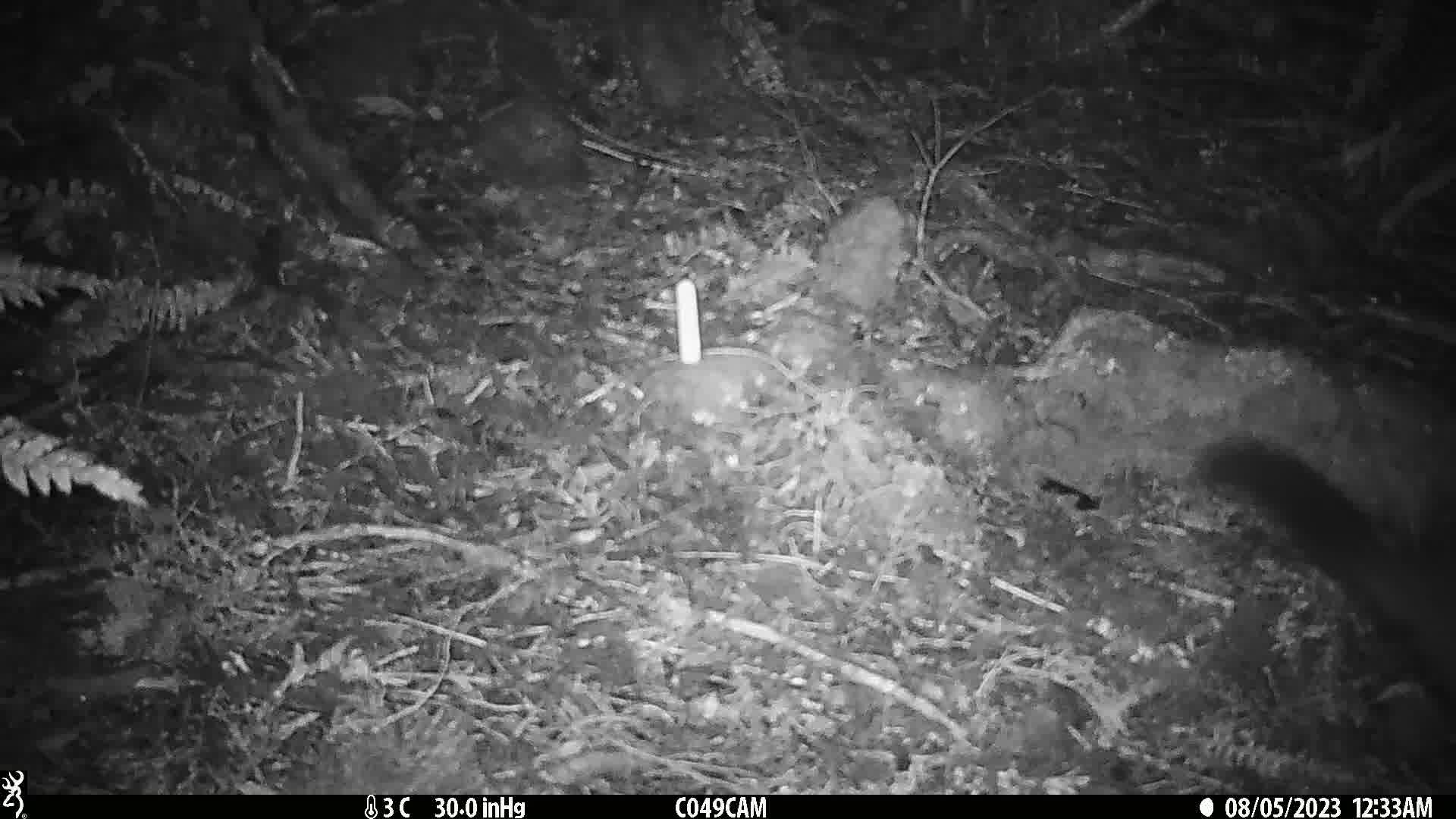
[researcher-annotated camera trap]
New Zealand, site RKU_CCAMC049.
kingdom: Animalia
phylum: Chordata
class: Mammalia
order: Diprotodontia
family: Phalangeridae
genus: Trichosurus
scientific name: Trichosurus vulpecula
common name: common brushtail possum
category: possum